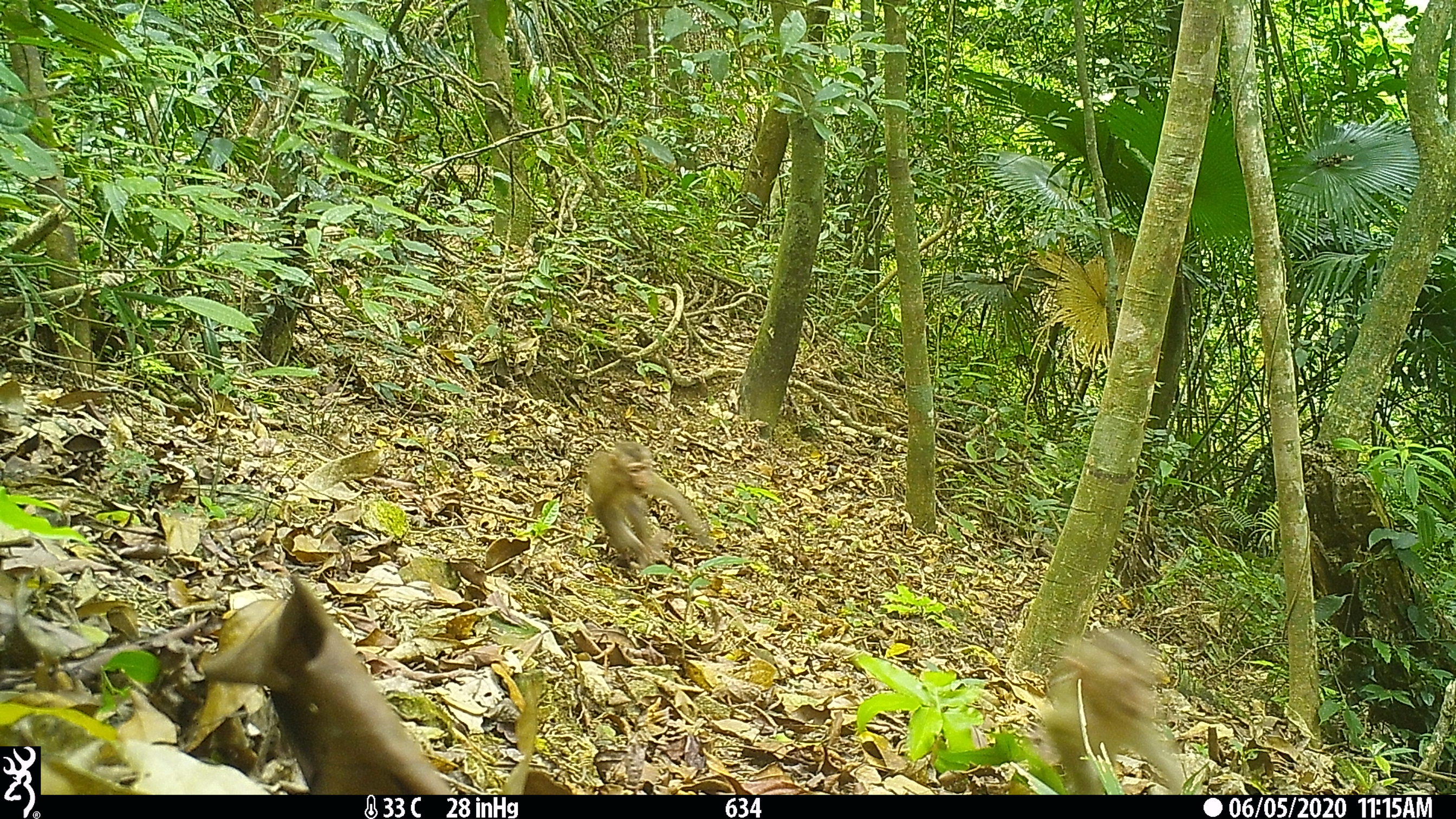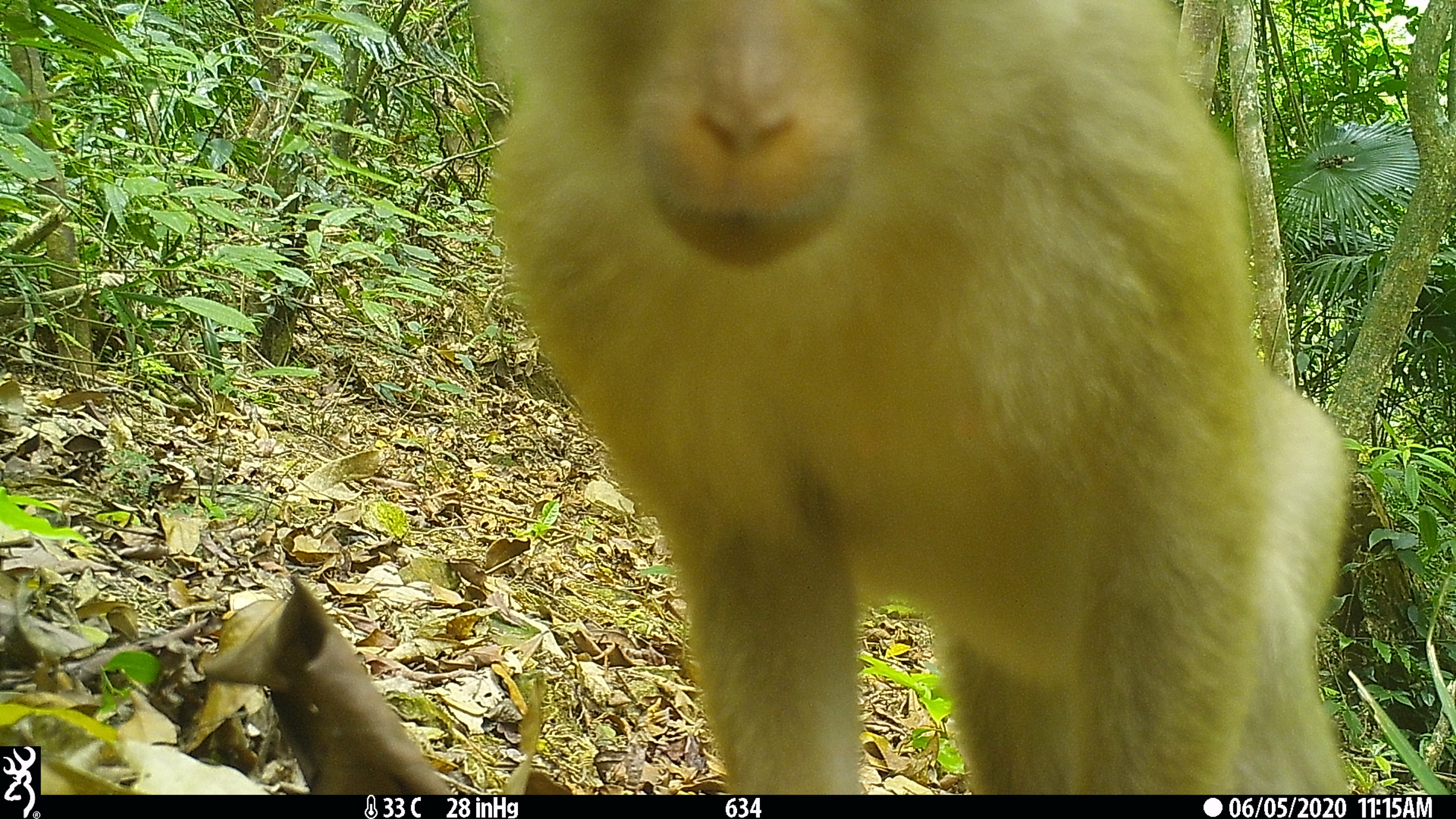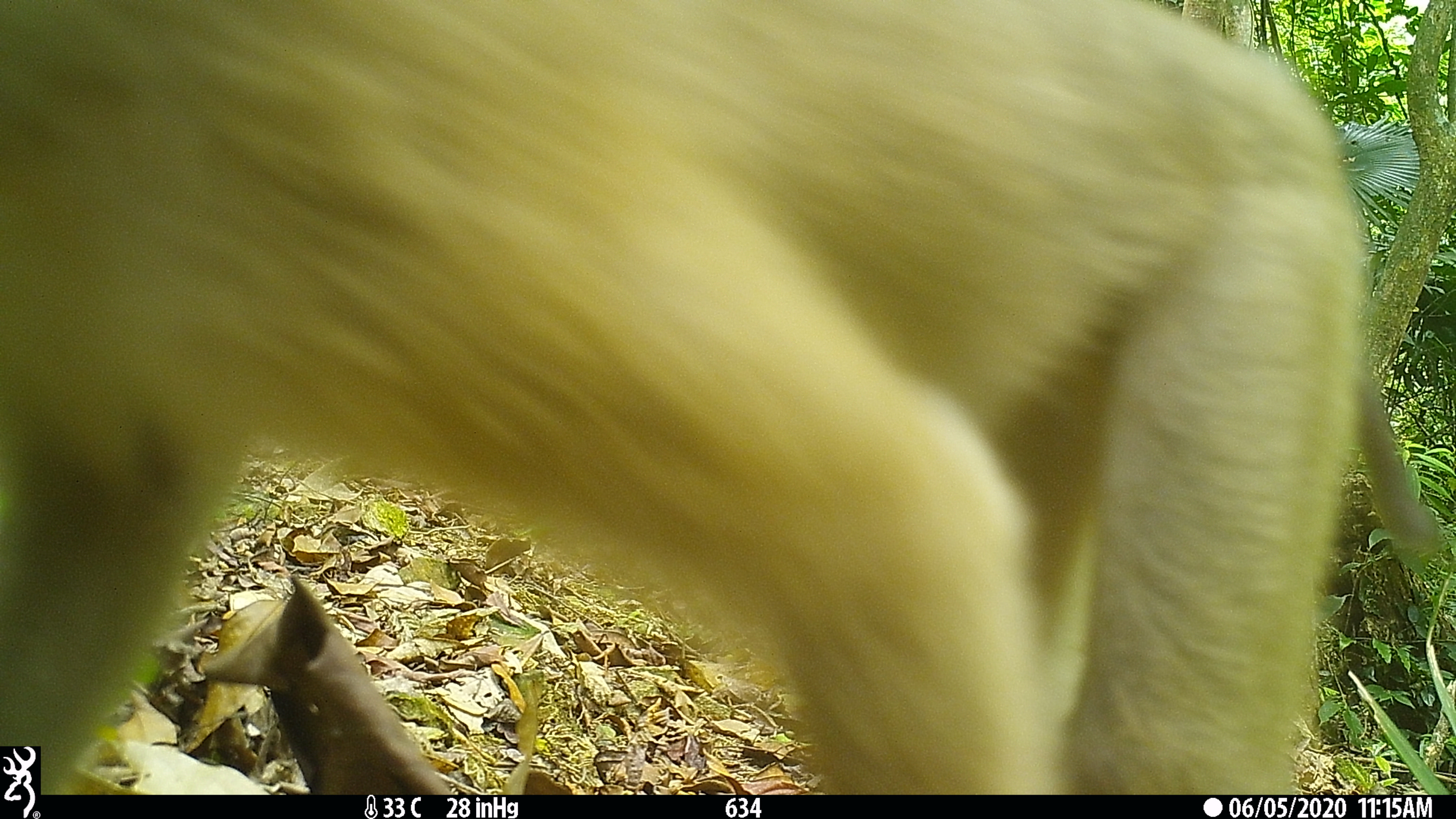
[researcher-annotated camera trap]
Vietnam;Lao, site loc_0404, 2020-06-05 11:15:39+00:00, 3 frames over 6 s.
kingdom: Animalia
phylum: Chordata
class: Mammalia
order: Primates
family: Cercopithecidae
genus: Macaca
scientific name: Macaca nemestrina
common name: pig-tailed macaque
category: pig tailed macaque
Pig tailed macaque (pig-tailed macaque) (Macaca nemestrina). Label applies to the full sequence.